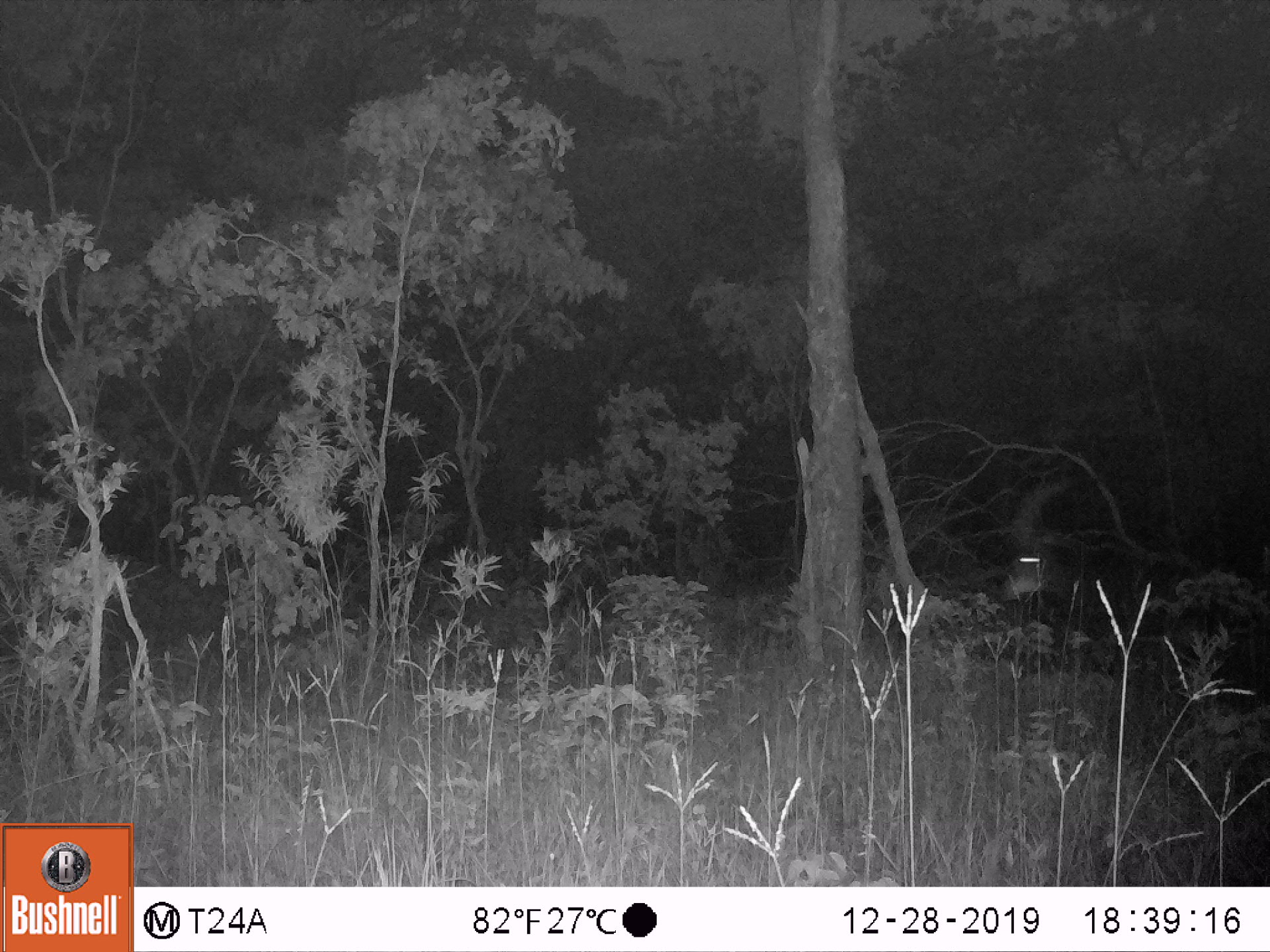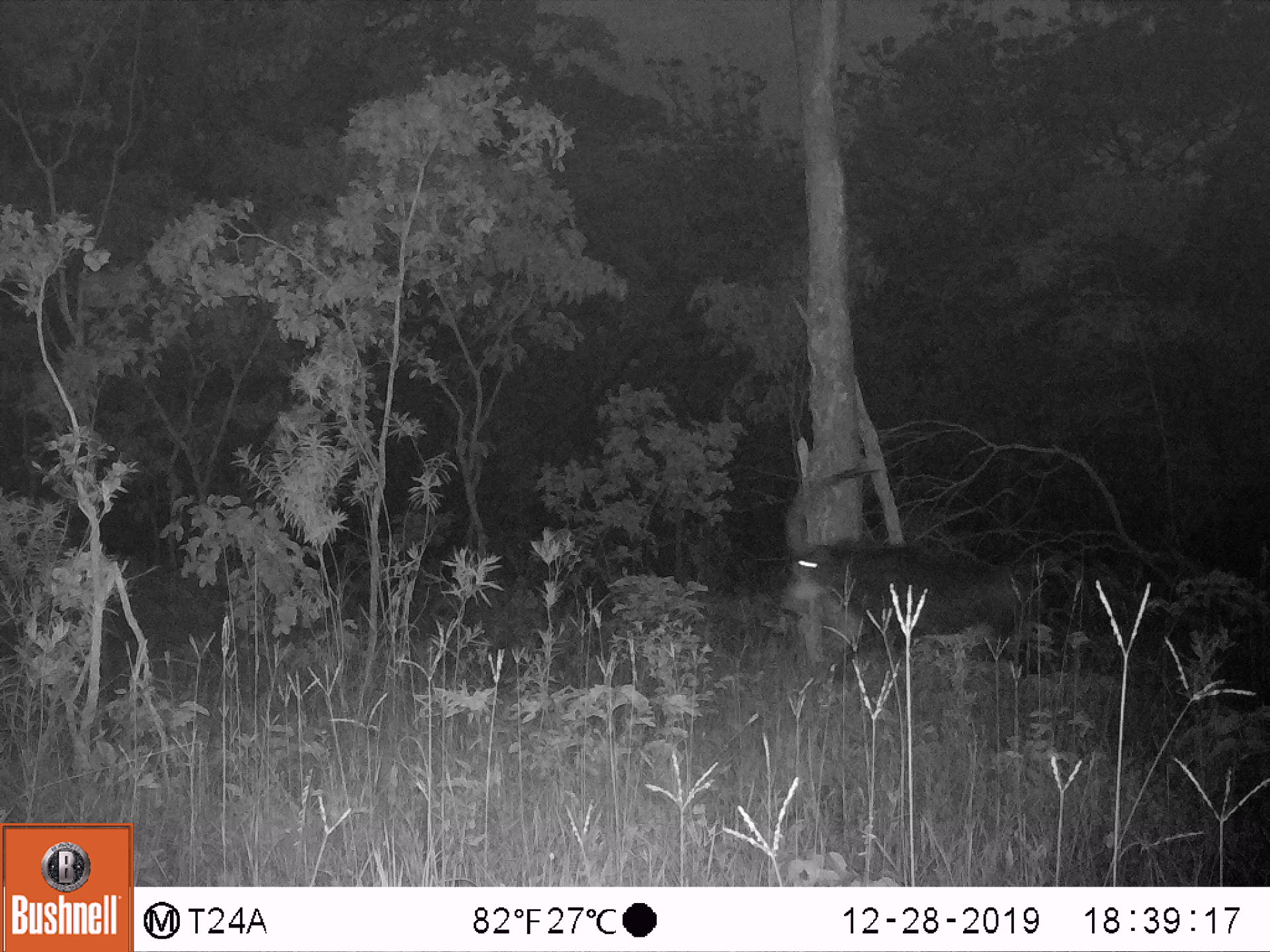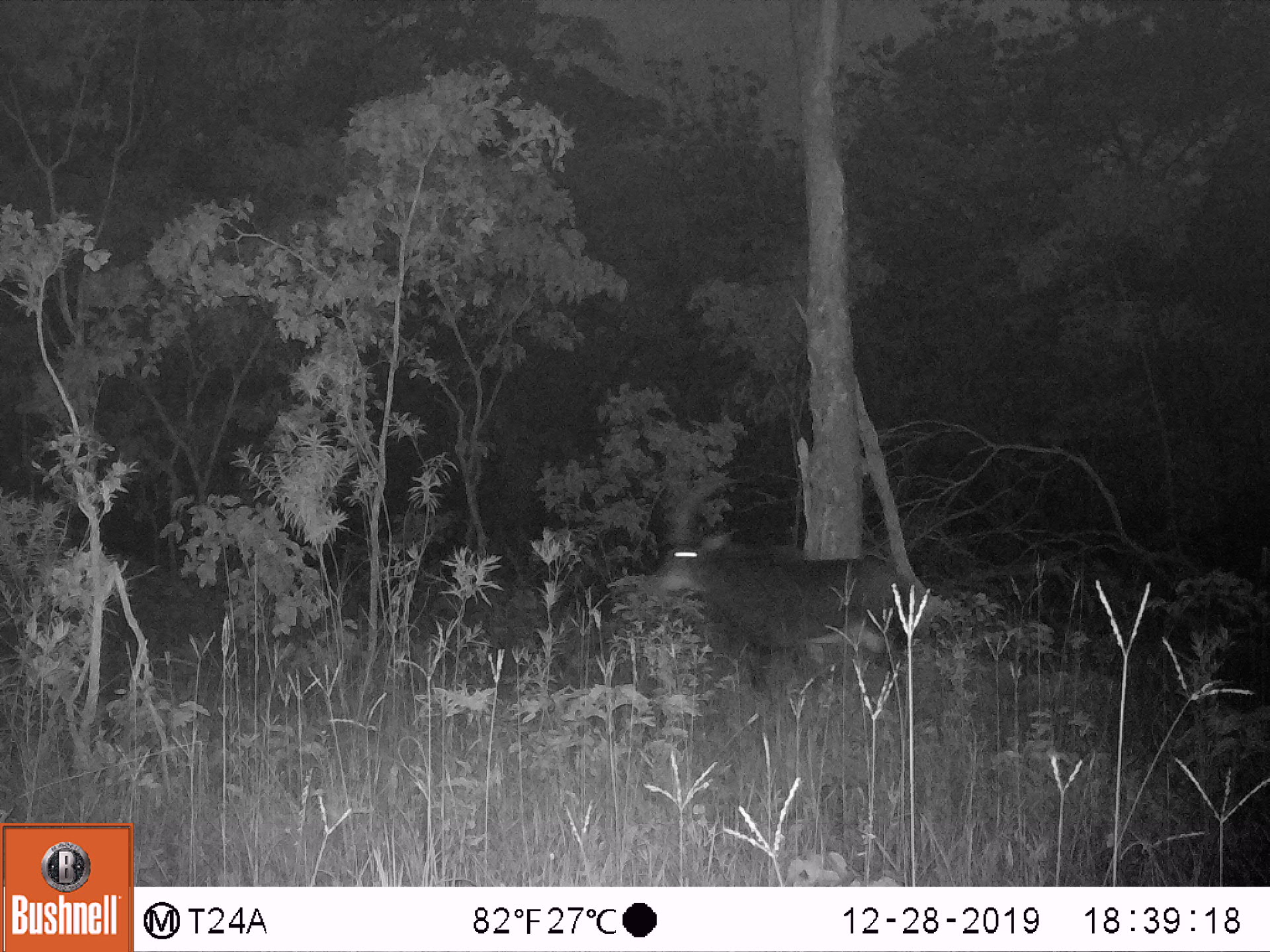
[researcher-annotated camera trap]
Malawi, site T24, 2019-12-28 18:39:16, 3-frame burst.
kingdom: Animalia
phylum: Chordata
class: Mammalia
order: Artiodactyla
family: Bovidae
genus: Hippotragus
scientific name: Hippotragus niger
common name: sable antelope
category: sable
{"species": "sable (sable antelope) (Hippotragus niger)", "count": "1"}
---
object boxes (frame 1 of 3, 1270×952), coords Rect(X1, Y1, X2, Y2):
sable: Rect(1003, 474, 1222, 665)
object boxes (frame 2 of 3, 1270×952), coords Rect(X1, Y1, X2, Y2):
sable: Rect(760, 469, 1032, 671)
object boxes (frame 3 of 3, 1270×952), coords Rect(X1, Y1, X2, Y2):
sable: Rect(642, 471, 916, 681)